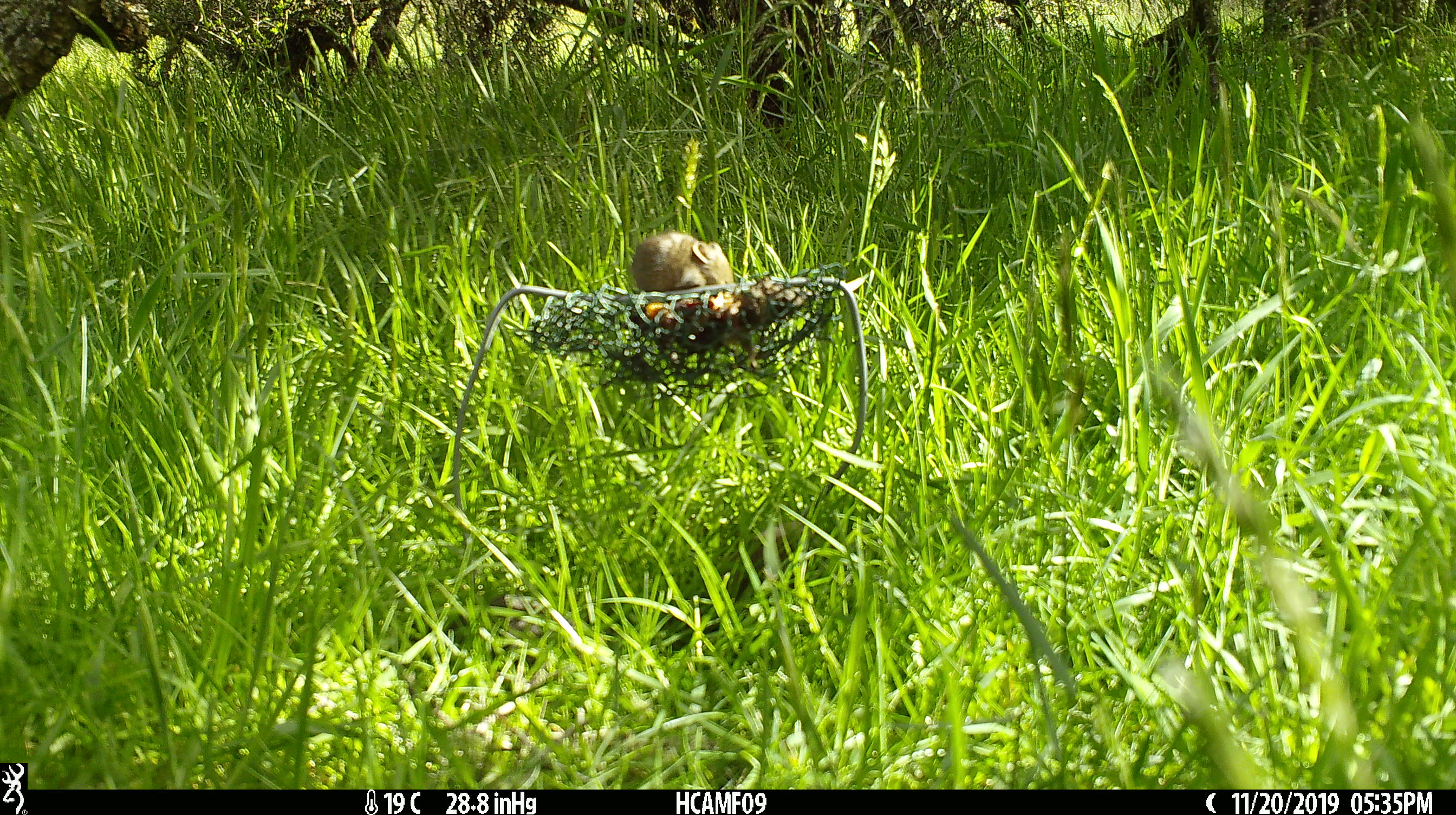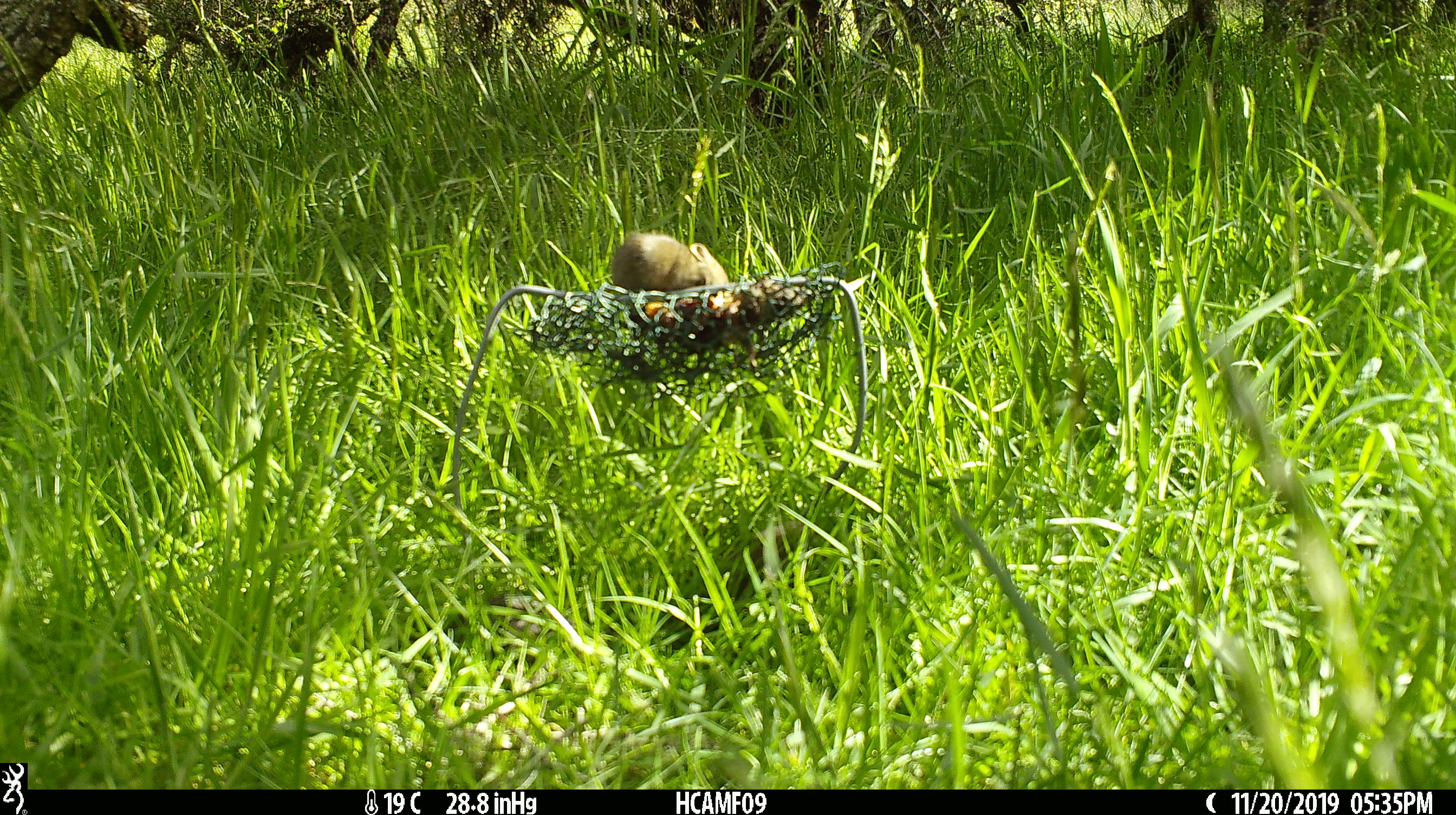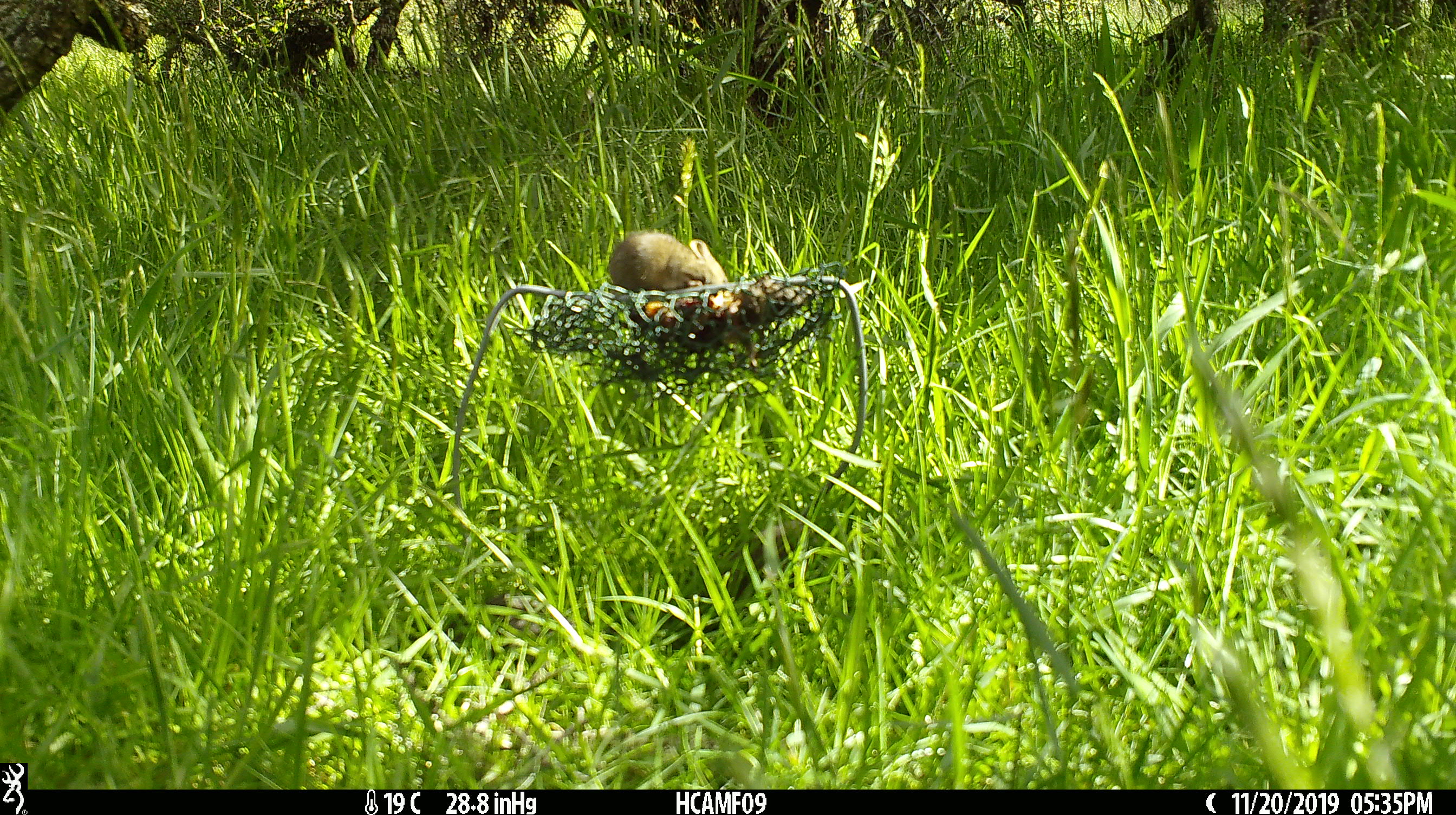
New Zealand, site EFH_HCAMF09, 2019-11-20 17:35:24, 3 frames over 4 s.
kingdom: Animalia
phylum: Chordata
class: Mammalia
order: Rodentia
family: Muridae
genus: Mus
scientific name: Mus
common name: mouse